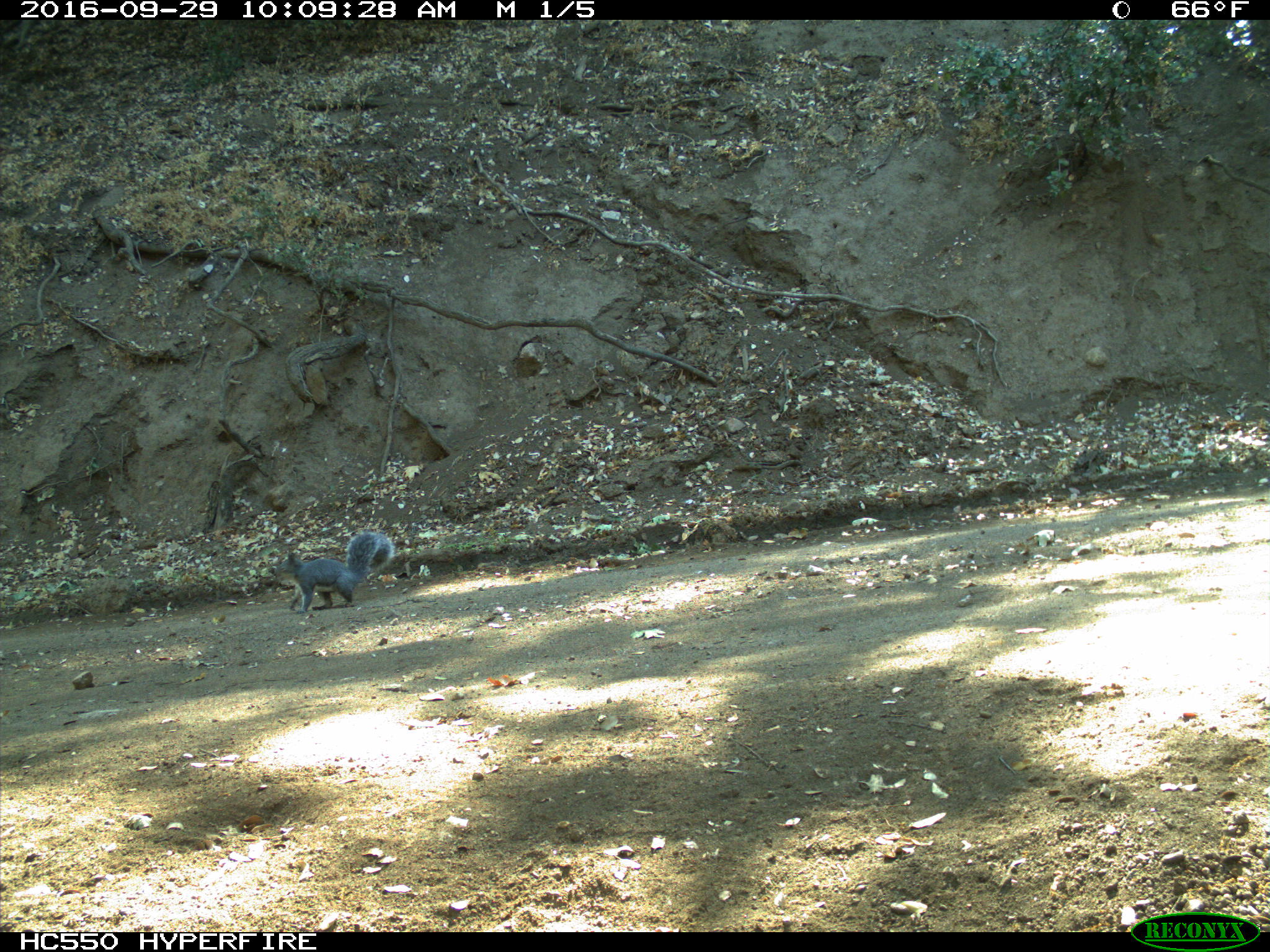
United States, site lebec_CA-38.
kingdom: Animalia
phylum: Chordata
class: Mammalia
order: Rodentia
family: Sciuridae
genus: Sciurus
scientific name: Sciurus carolinensis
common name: eastern gray squirrel